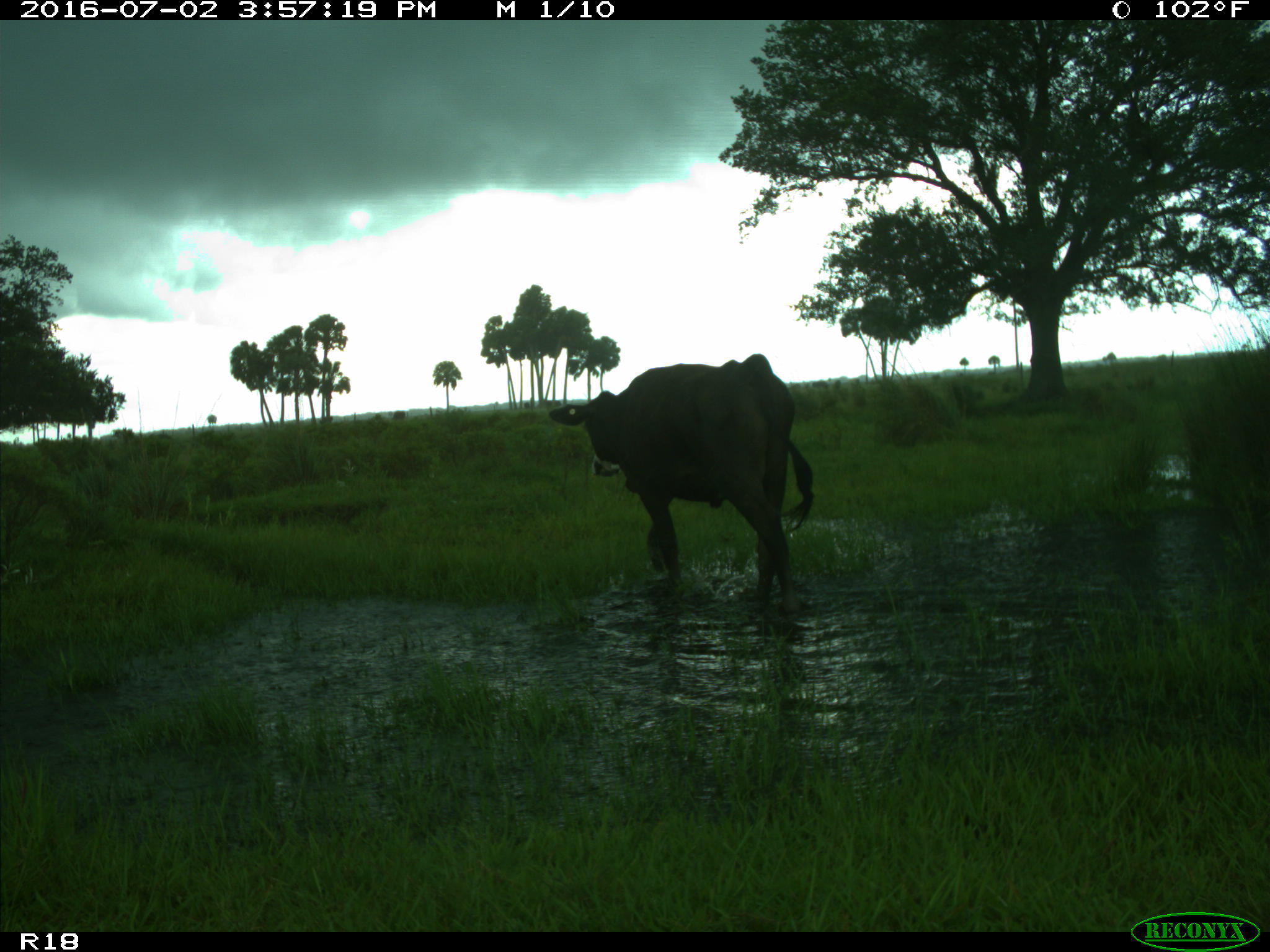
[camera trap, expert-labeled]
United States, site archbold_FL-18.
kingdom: Animalia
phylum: Chordata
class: Mammalia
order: Artiodactyla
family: Bovidae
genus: Bos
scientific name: Bos taurus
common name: domestic cow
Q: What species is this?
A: Bos taurus (domestic cow).